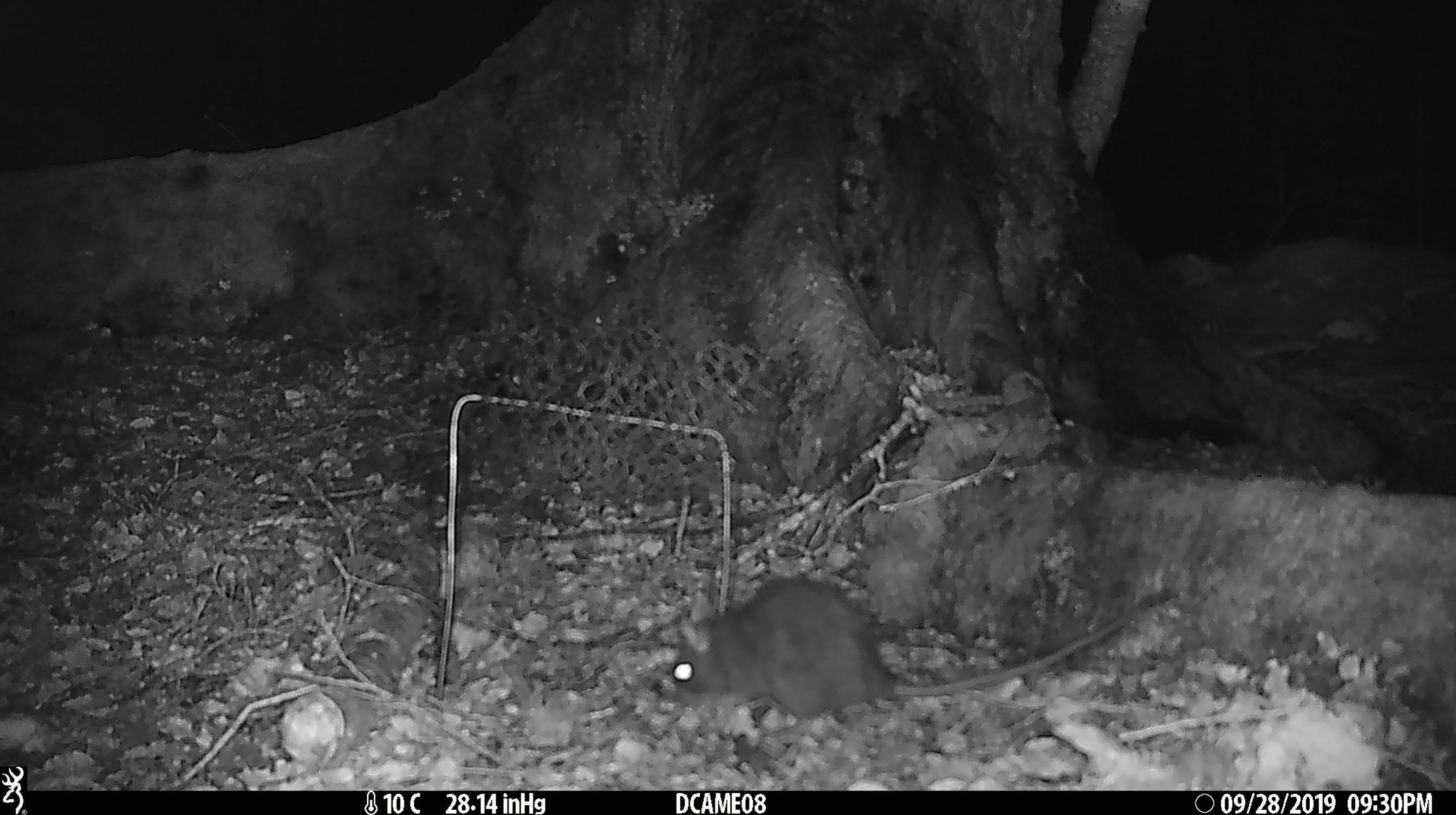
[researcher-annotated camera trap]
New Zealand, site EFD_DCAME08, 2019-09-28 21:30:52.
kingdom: Animalia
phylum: Chordata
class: Mammalia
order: Rodentia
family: Muridae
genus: Rattus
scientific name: Rattus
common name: rat